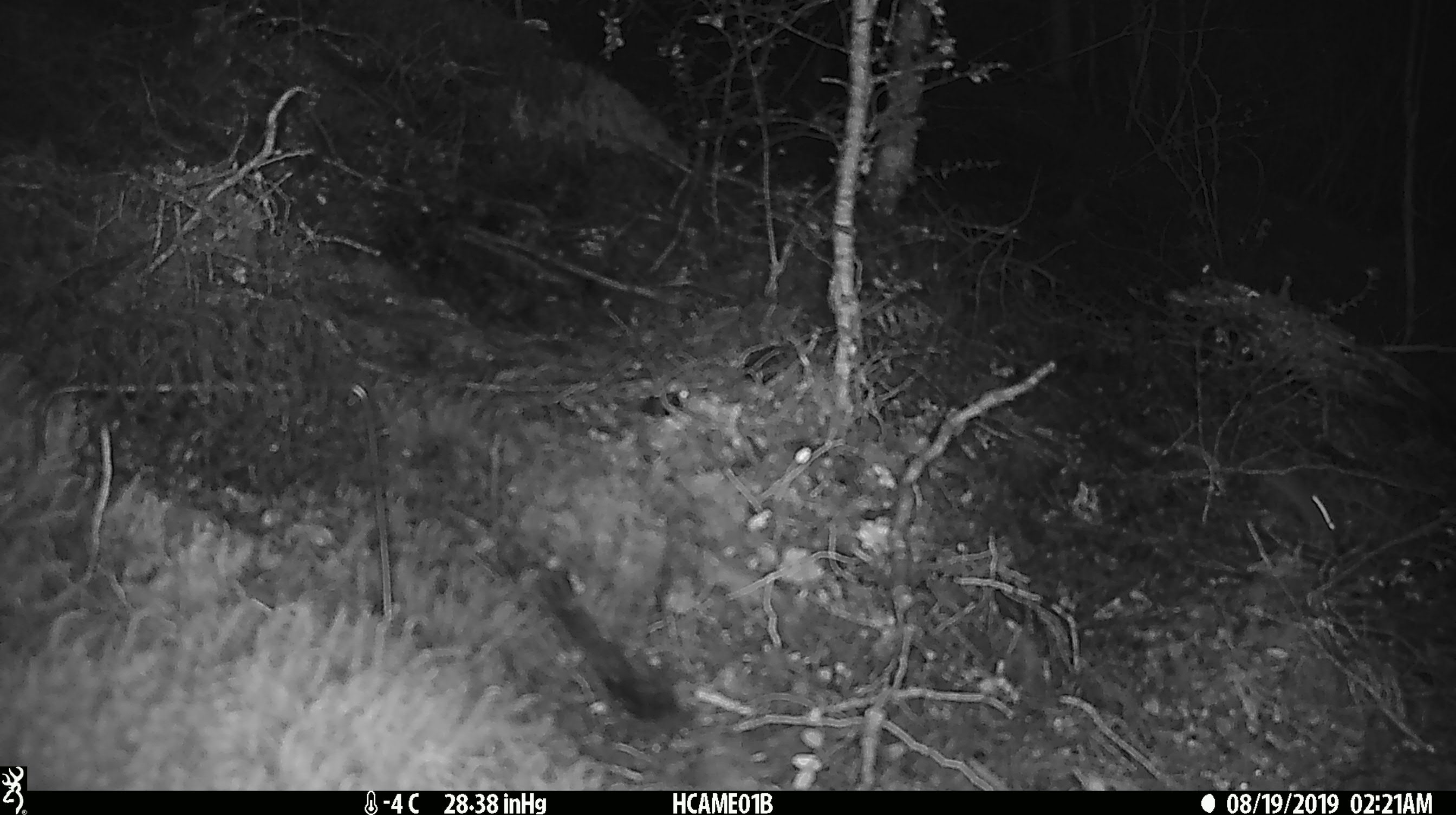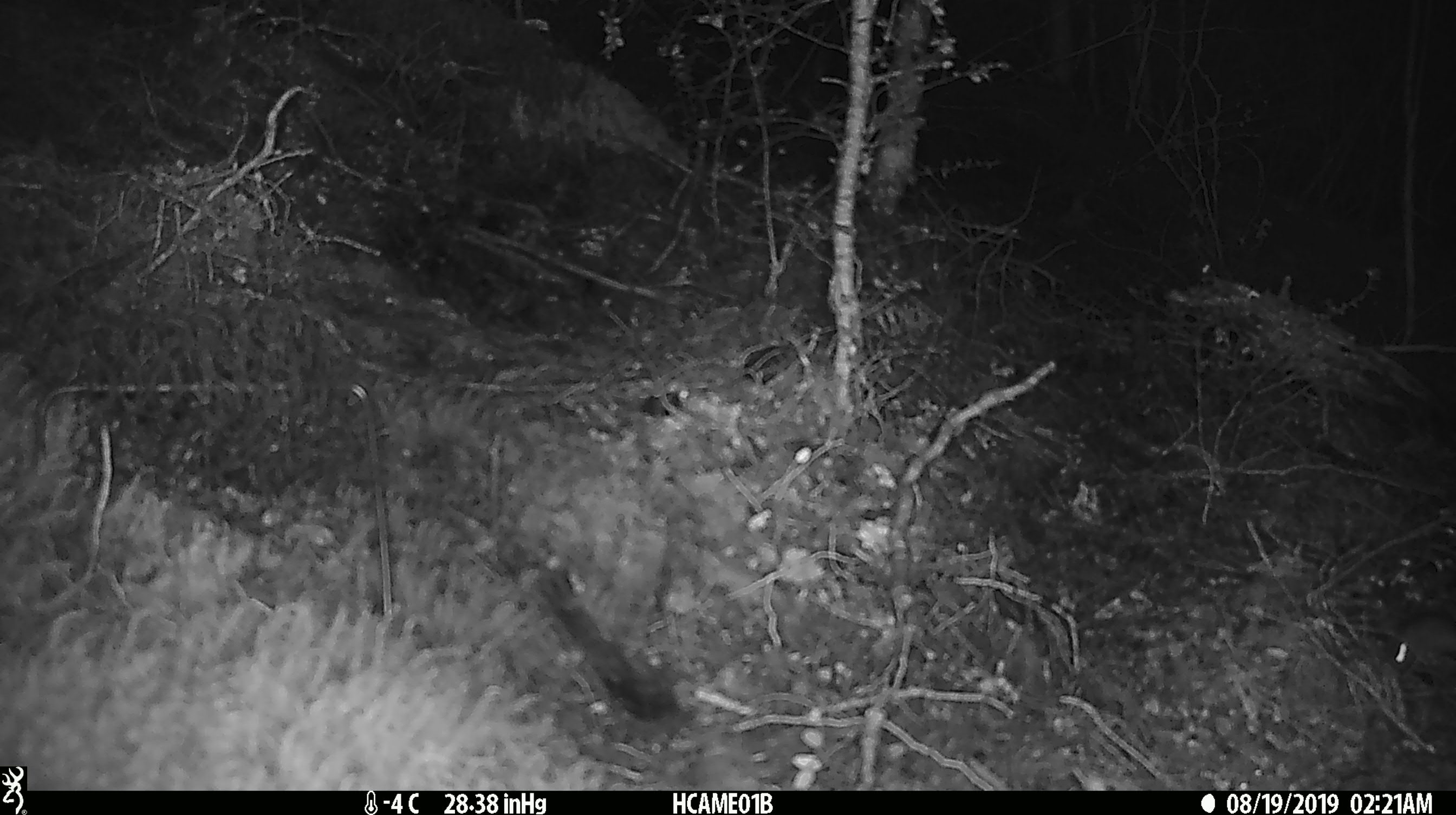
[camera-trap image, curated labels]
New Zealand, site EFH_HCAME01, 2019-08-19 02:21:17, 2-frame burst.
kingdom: Animalia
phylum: Chordata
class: Mammalia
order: Rodentia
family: Muridae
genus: Mus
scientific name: Mus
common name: mouse